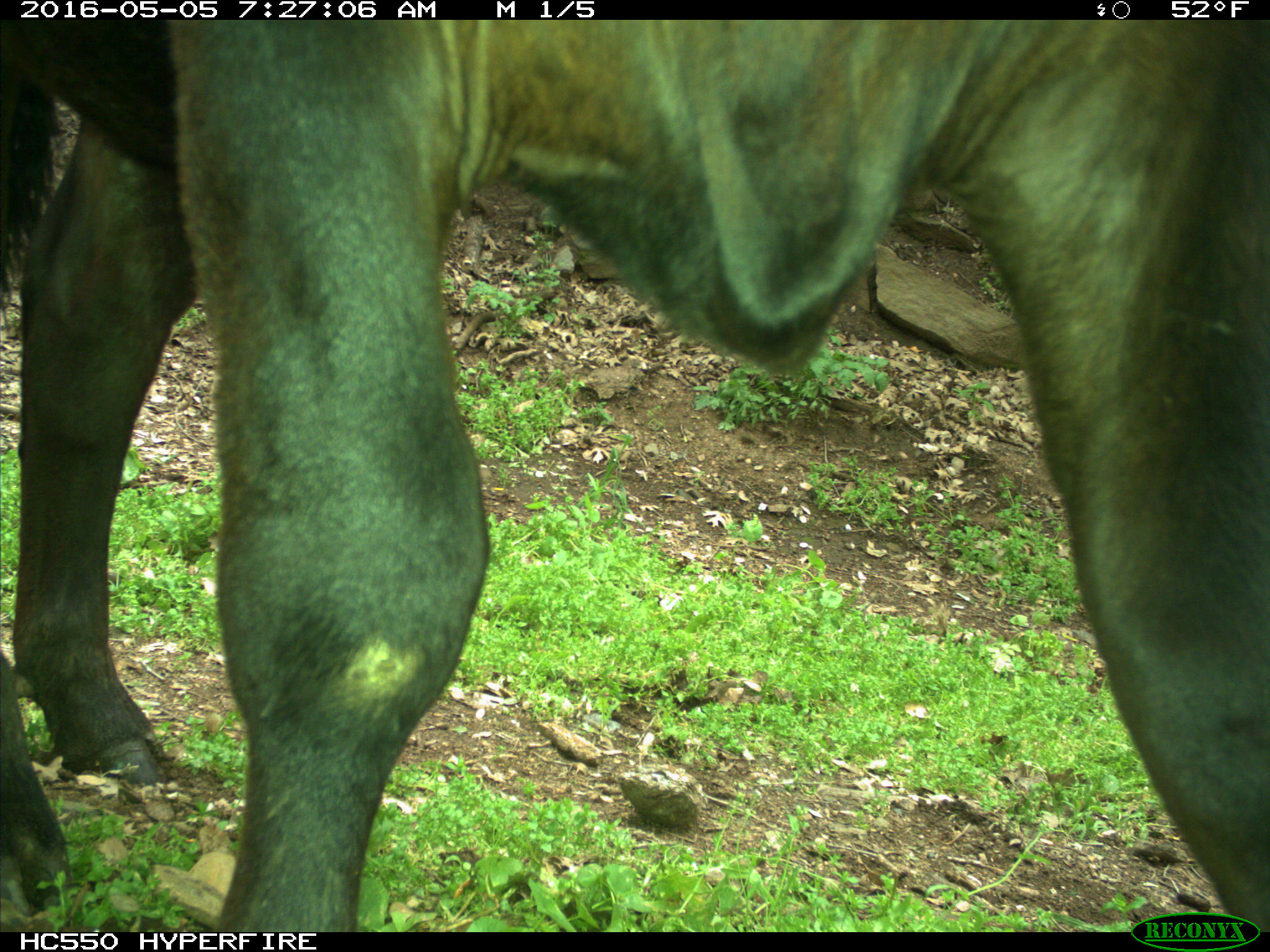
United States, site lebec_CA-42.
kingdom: Animalia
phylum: Chordata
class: Mammalia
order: Artiodactyla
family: Bovidae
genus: Bos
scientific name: Bos taurus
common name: domestic cow